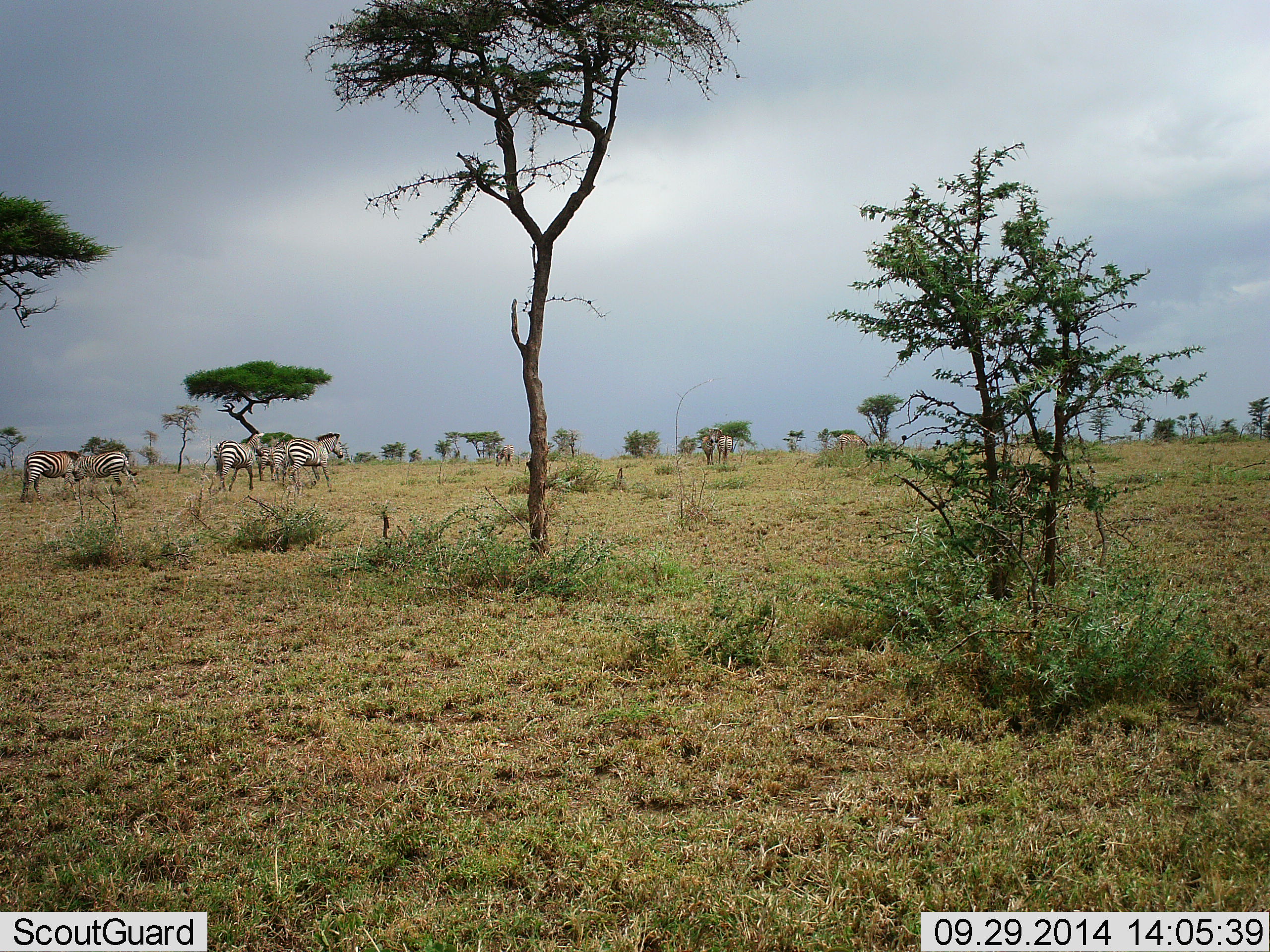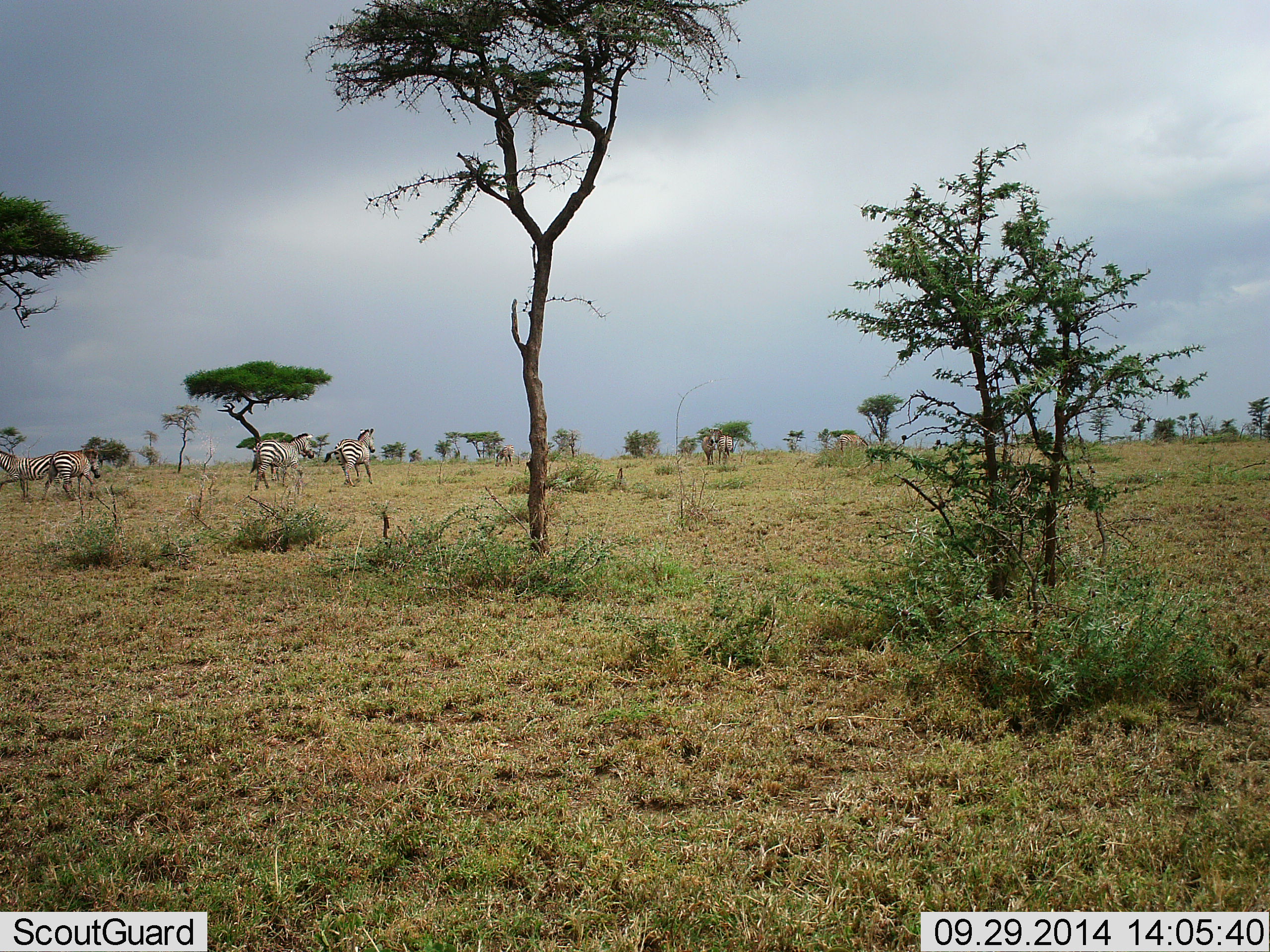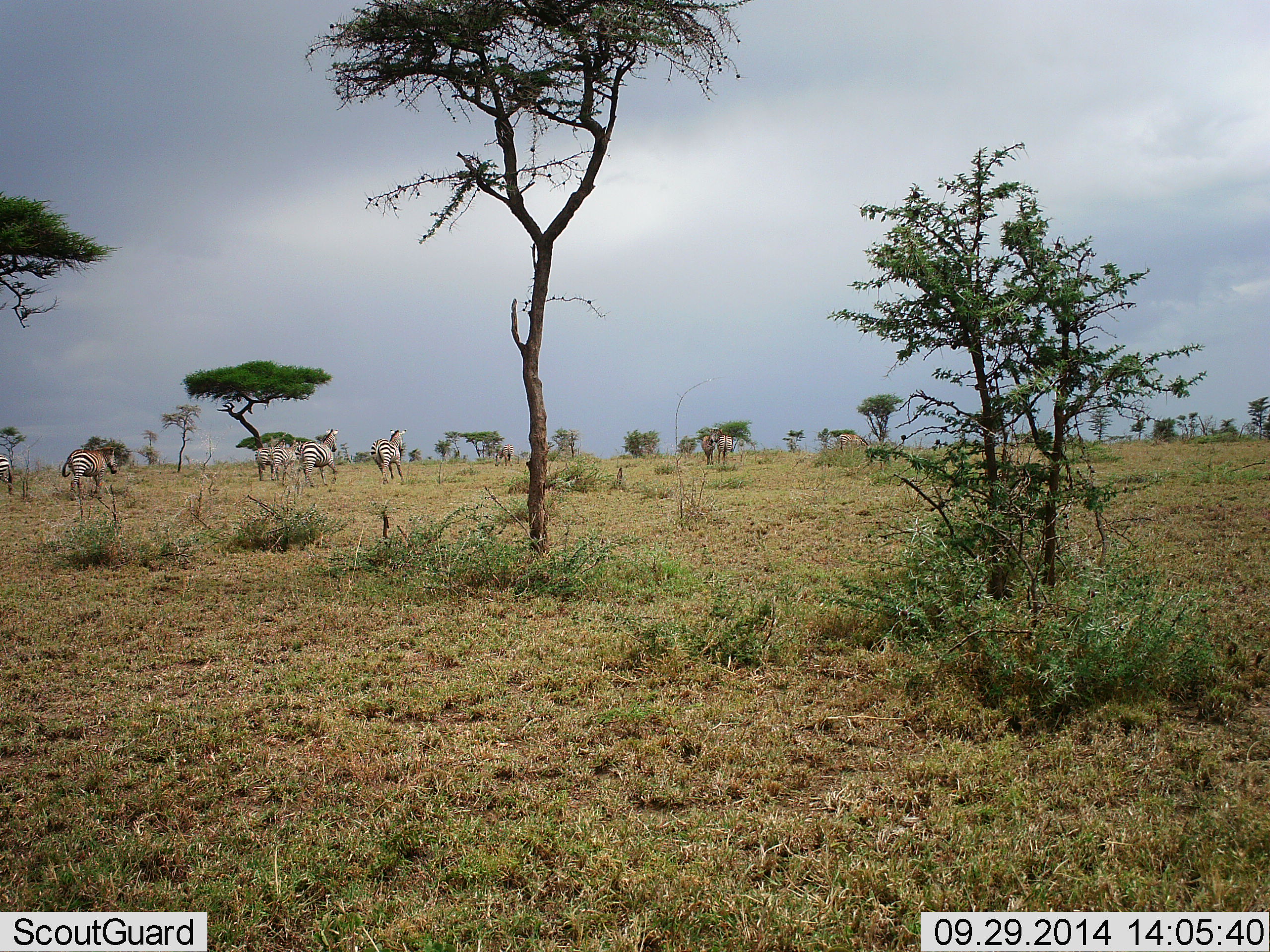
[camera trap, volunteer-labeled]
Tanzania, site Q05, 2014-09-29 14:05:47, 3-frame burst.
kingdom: Animalia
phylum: Chordata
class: Mammalia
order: Perissodactyla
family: Equidae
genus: Equus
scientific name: Equus quagga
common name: plains zebra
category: zebra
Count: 5.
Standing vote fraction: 8%.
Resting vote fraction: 0%.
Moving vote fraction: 100%.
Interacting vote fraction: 0%.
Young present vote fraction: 0%.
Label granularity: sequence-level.